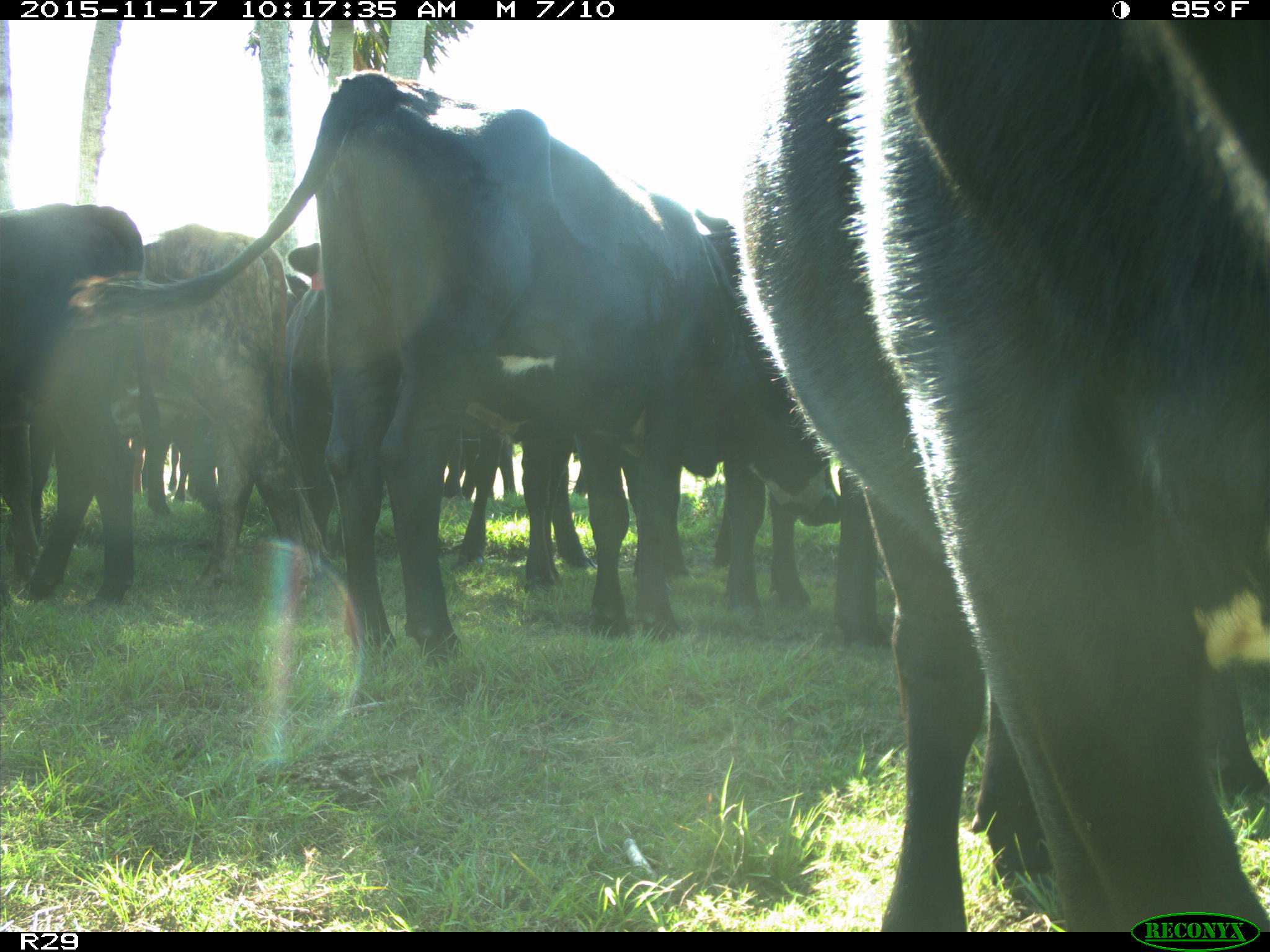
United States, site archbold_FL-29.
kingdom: Animalia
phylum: Chordata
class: Mammalia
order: Artiodactyla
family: Bovidae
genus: Bos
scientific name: Bos taurus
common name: domestic cow